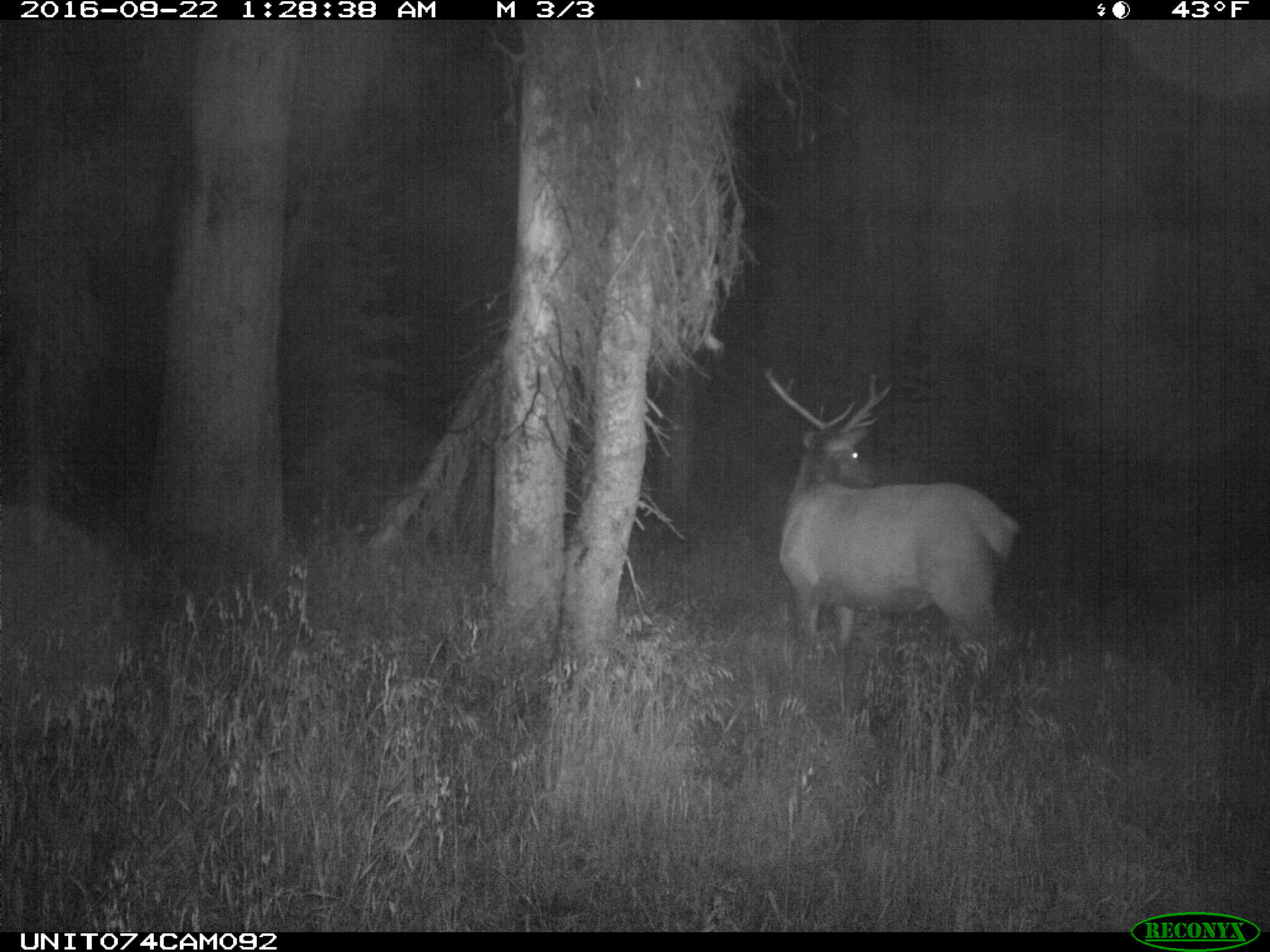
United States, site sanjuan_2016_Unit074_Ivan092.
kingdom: Animalia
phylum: Chordata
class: Mammalia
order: Artiodactyla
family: Cervidae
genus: Cervus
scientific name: Cervus elaphus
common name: red deer